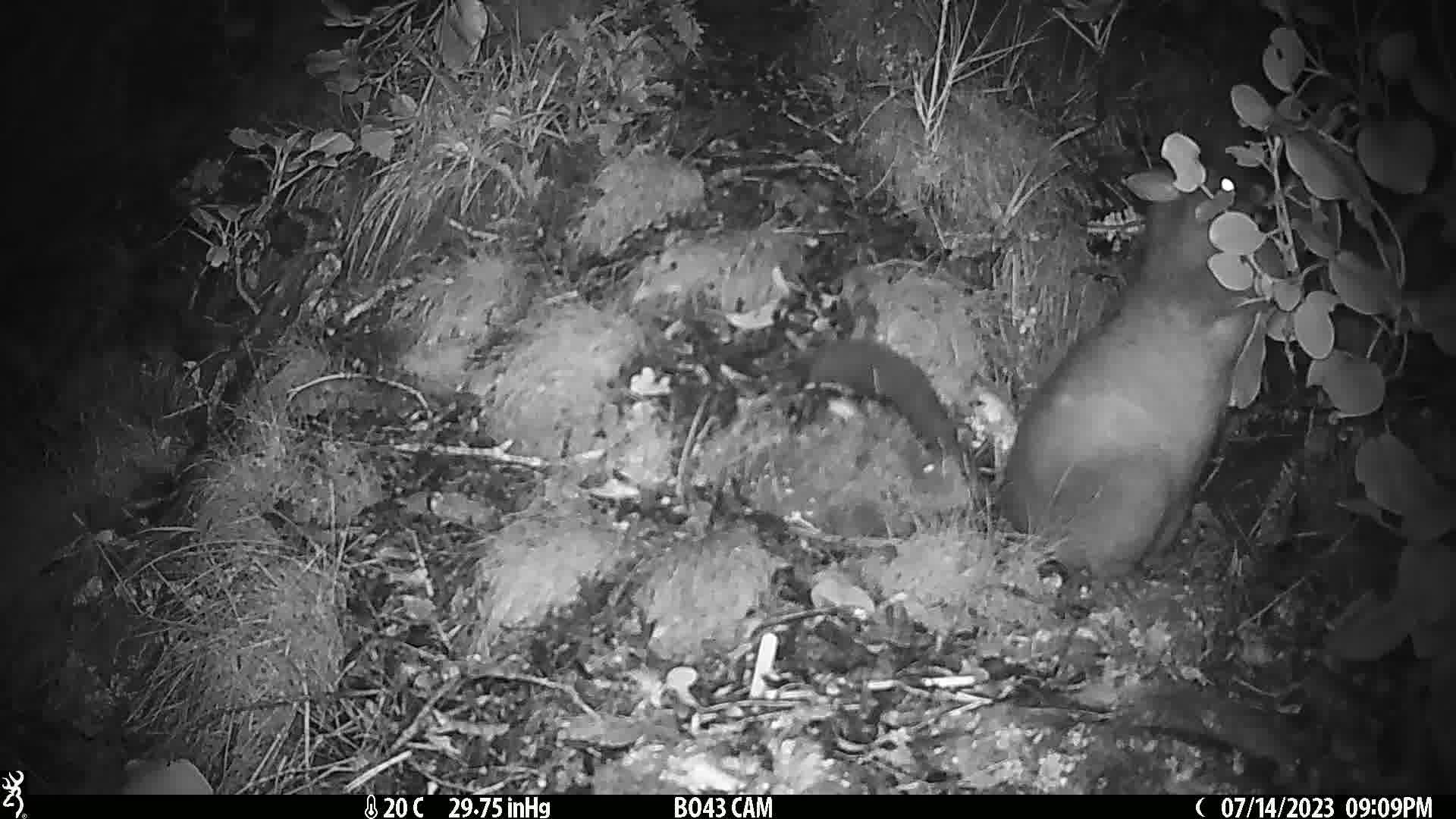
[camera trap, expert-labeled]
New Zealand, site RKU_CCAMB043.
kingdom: Animalia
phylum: Chordata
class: Mammalia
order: Diprotodontia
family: Phalangeridae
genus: Trichosurus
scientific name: Trichosurus vulpecula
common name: common brushtail possum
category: possum